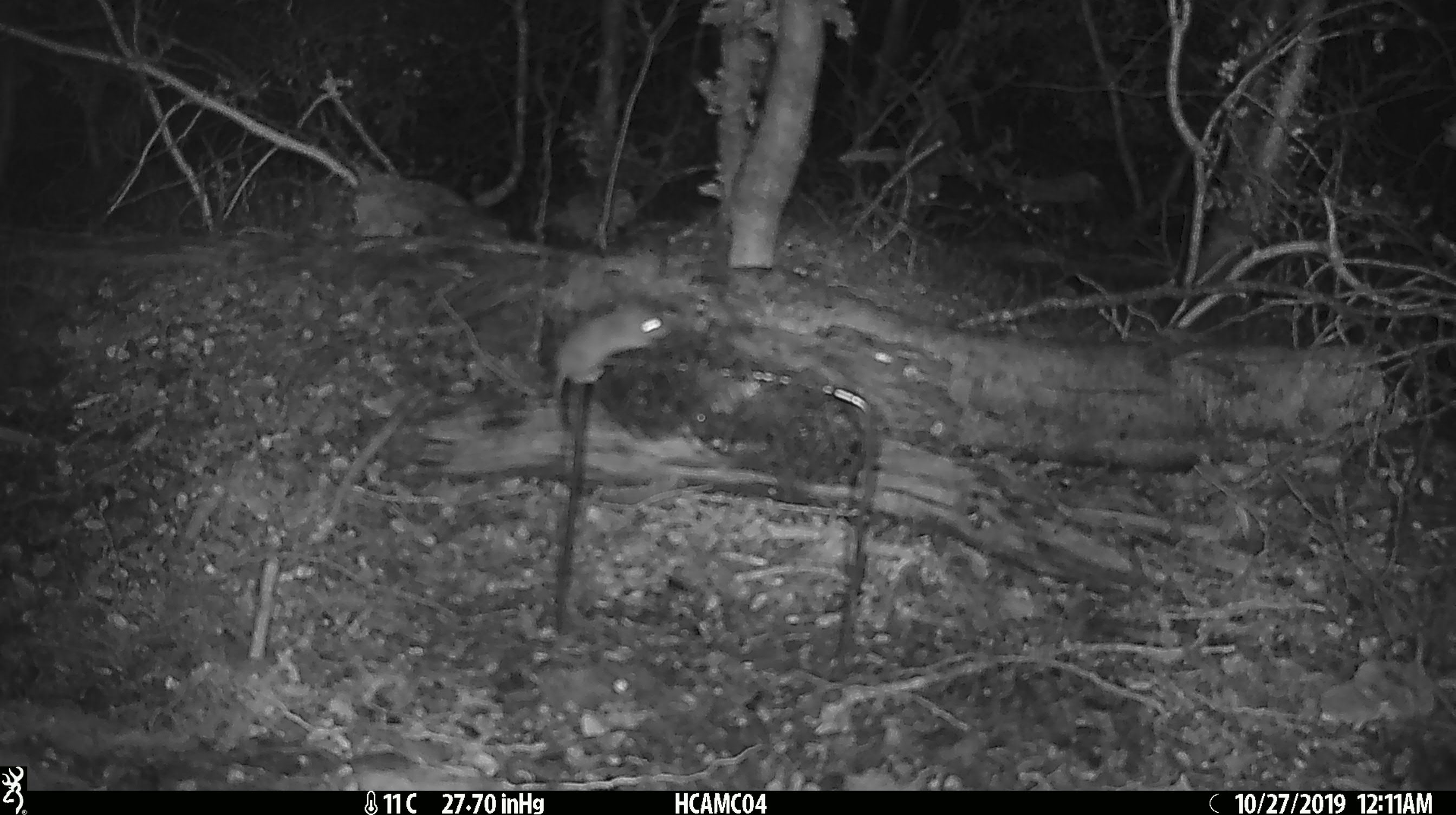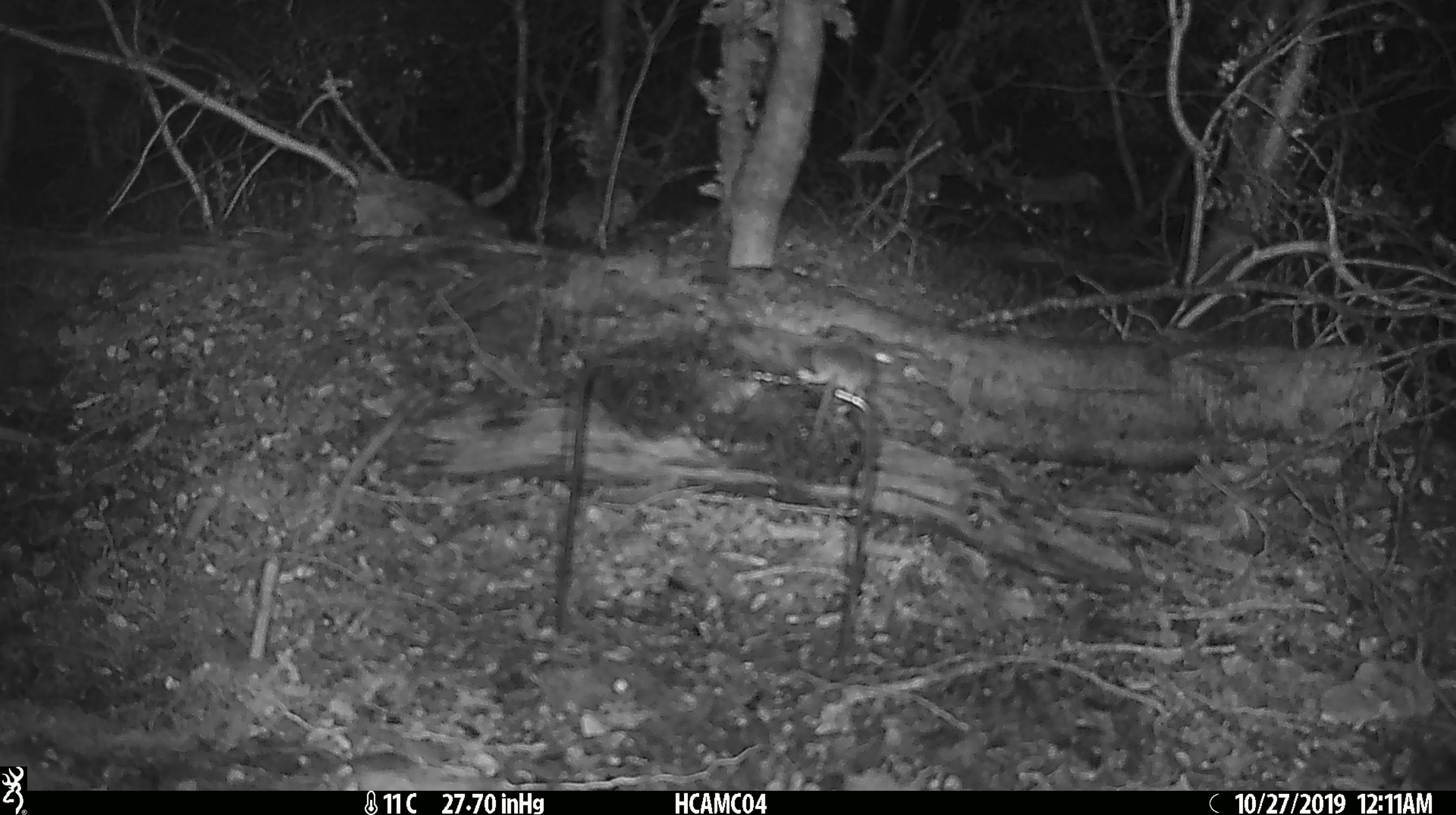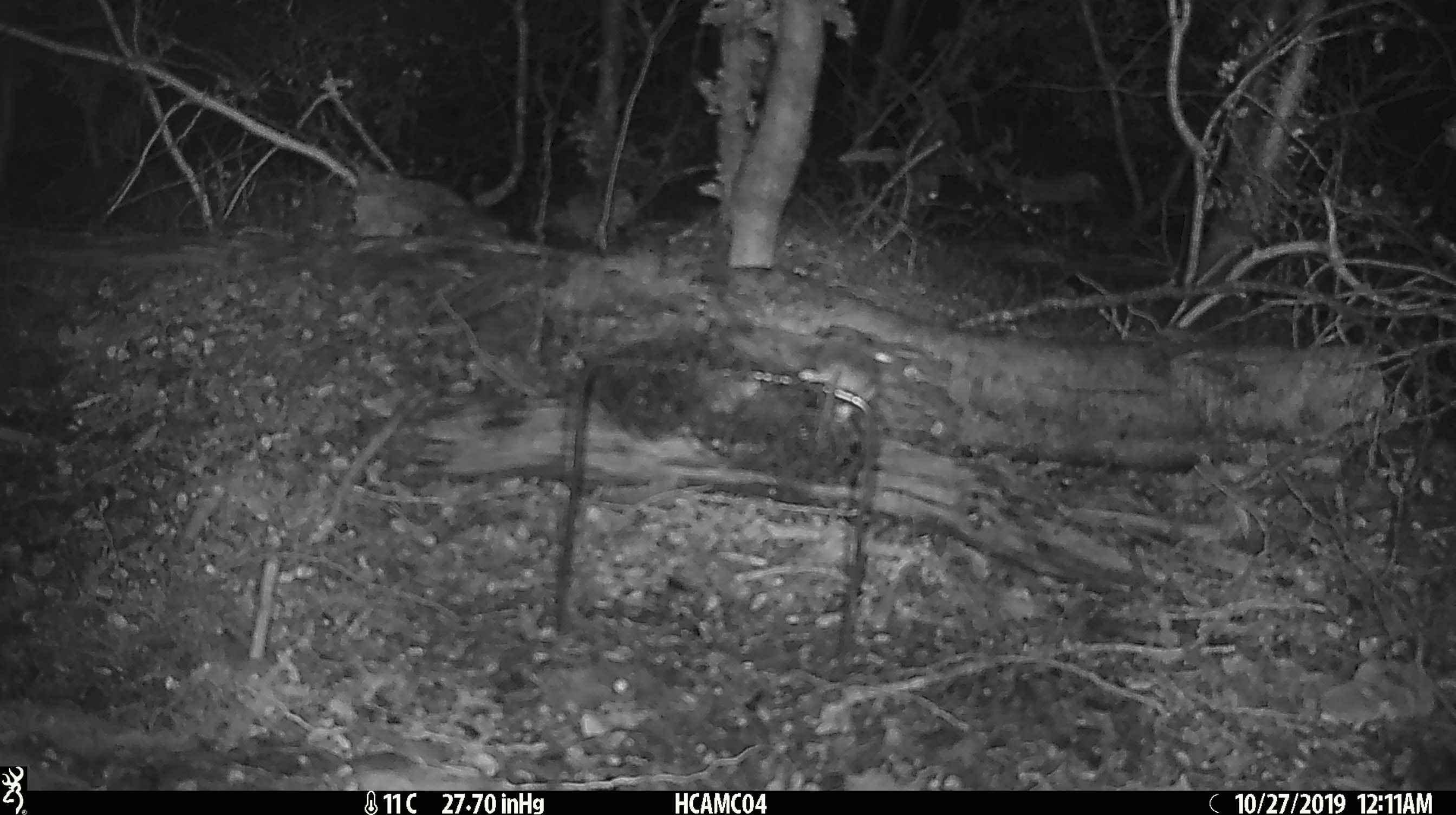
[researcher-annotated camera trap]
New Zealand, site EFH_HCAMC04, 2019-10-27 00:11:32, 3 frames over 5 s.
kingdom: Animalia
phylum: Chordata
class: Mammalia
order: Rodentia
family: Muridae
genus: Mus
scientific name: Mus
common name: mouse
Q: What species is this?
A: Mouse (Mus).